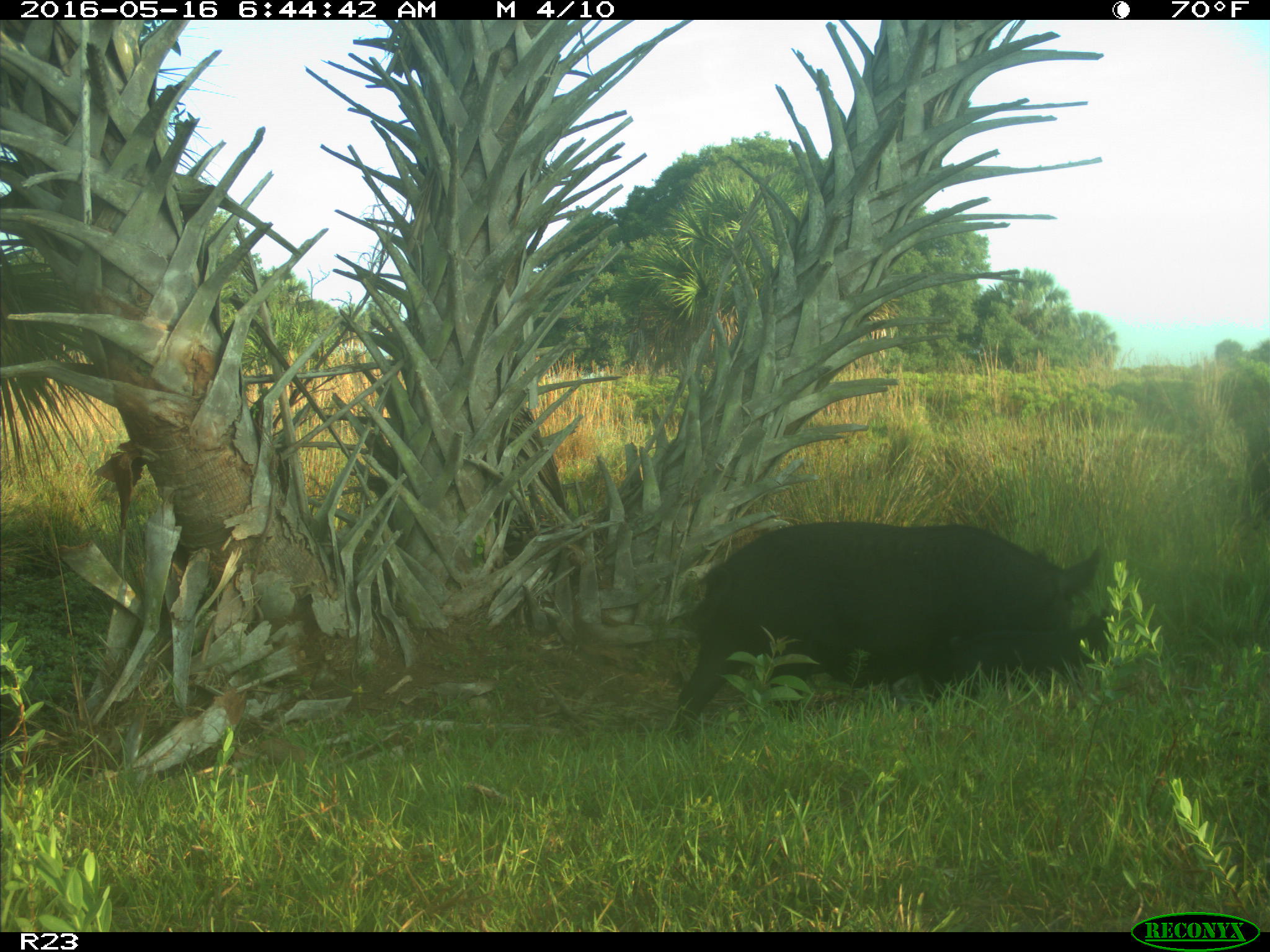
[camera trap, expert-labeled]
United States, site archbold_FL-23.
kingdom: Animalia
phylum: Chordata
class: Mammalia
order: Artiodactyla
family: Suidae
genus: Sus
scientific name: Sus scrofa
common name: wild boar